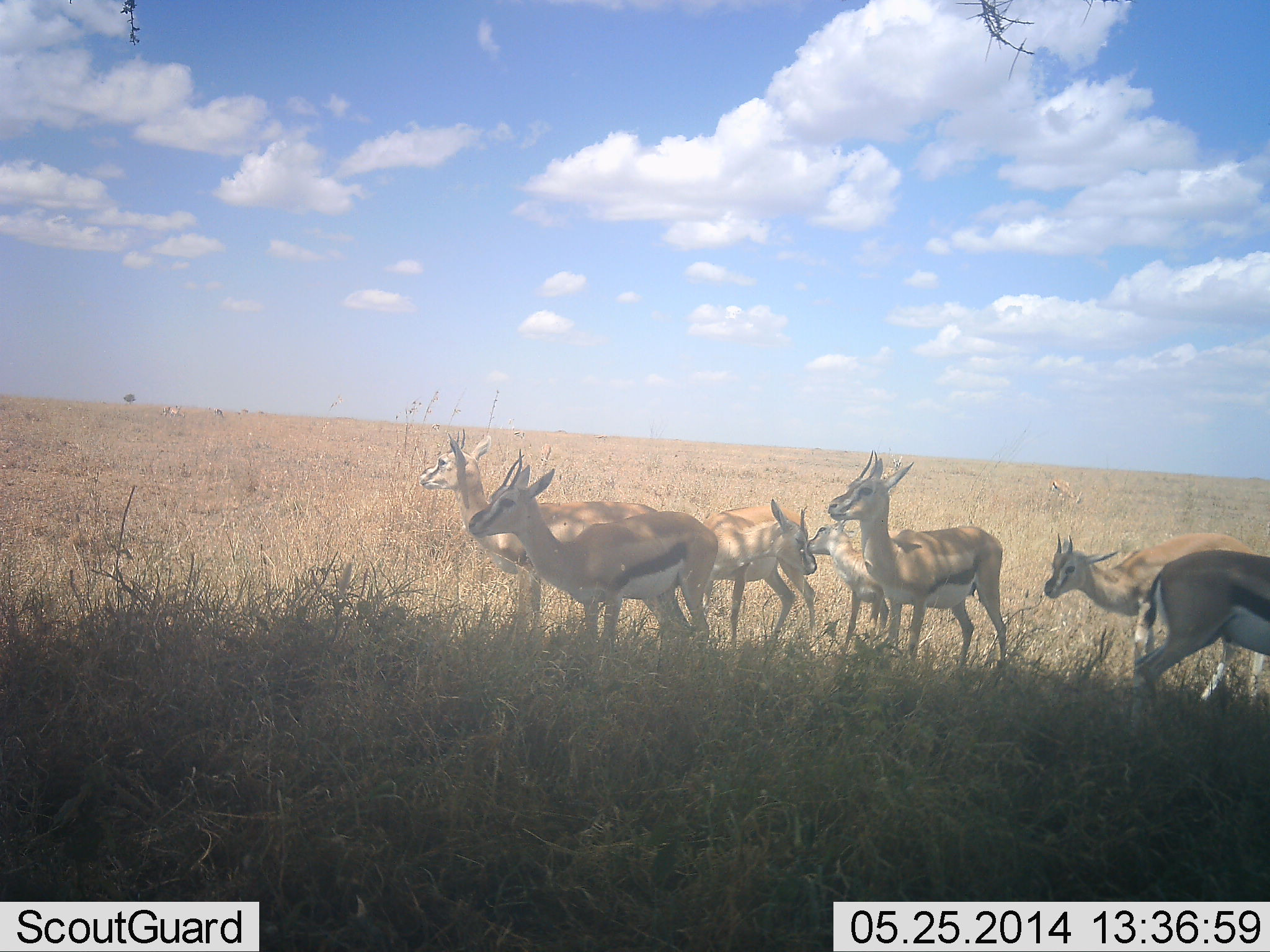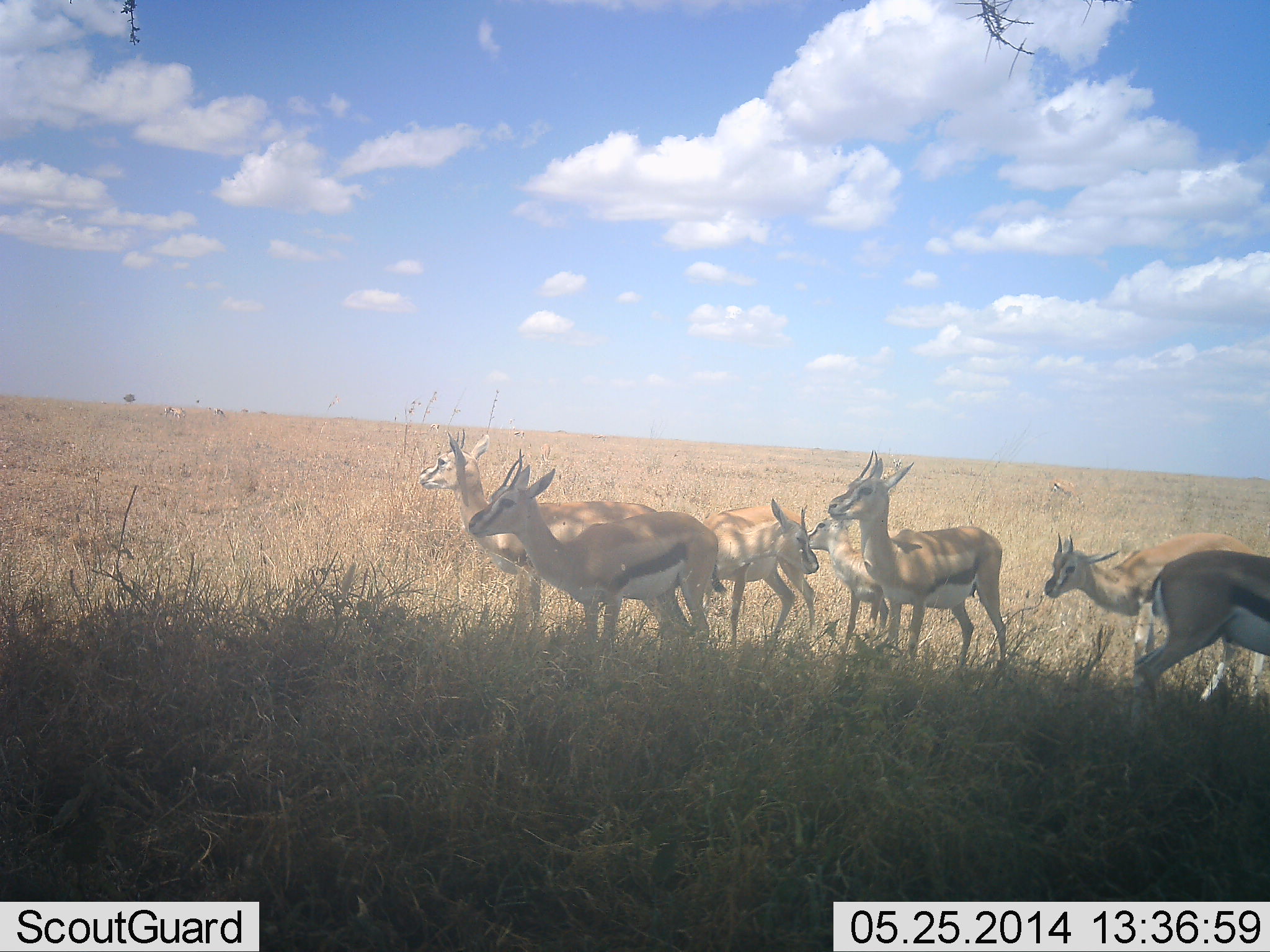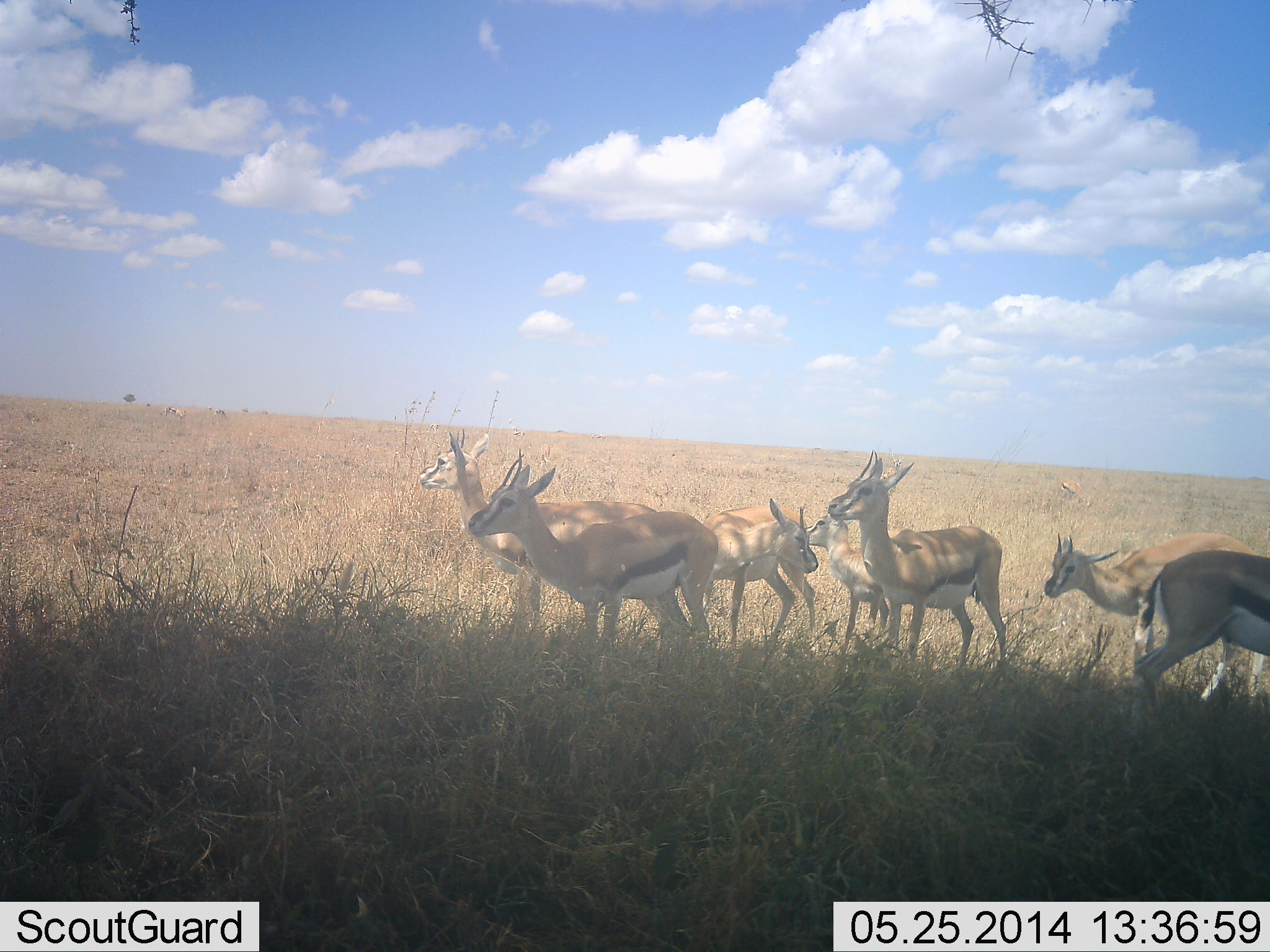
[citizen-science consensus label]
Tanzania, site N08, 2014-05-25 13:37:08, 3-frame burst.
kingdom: Animalia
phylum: Chordata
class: Mammalia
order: Artiodactyla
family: Bovidae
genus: Eudorcas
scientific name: Eudorcas thomsonii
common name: thomson's gazelle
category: gazellethomsons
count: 7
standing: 90%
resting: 10%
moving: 10%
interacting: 10%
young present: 30%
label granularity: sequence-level